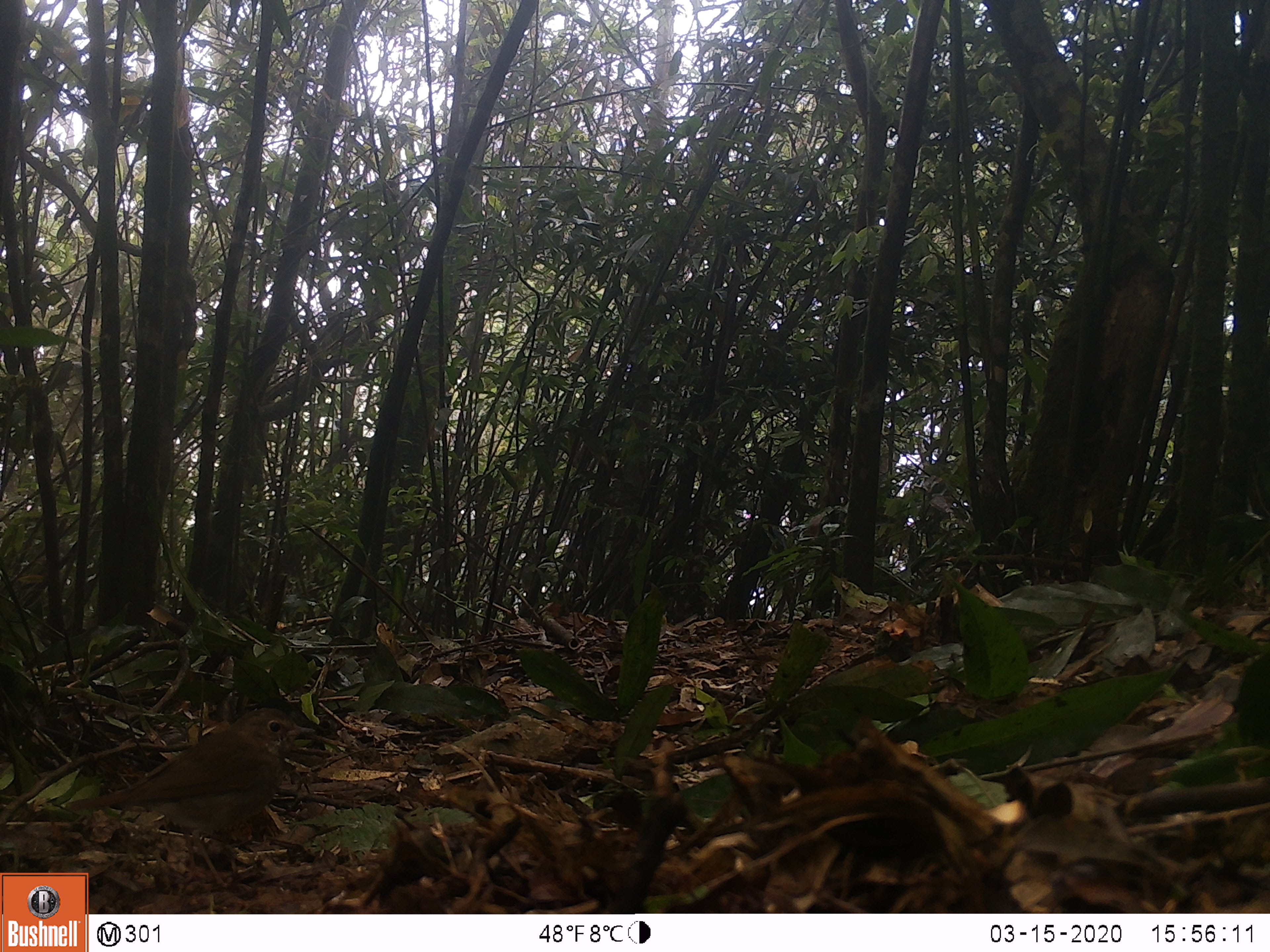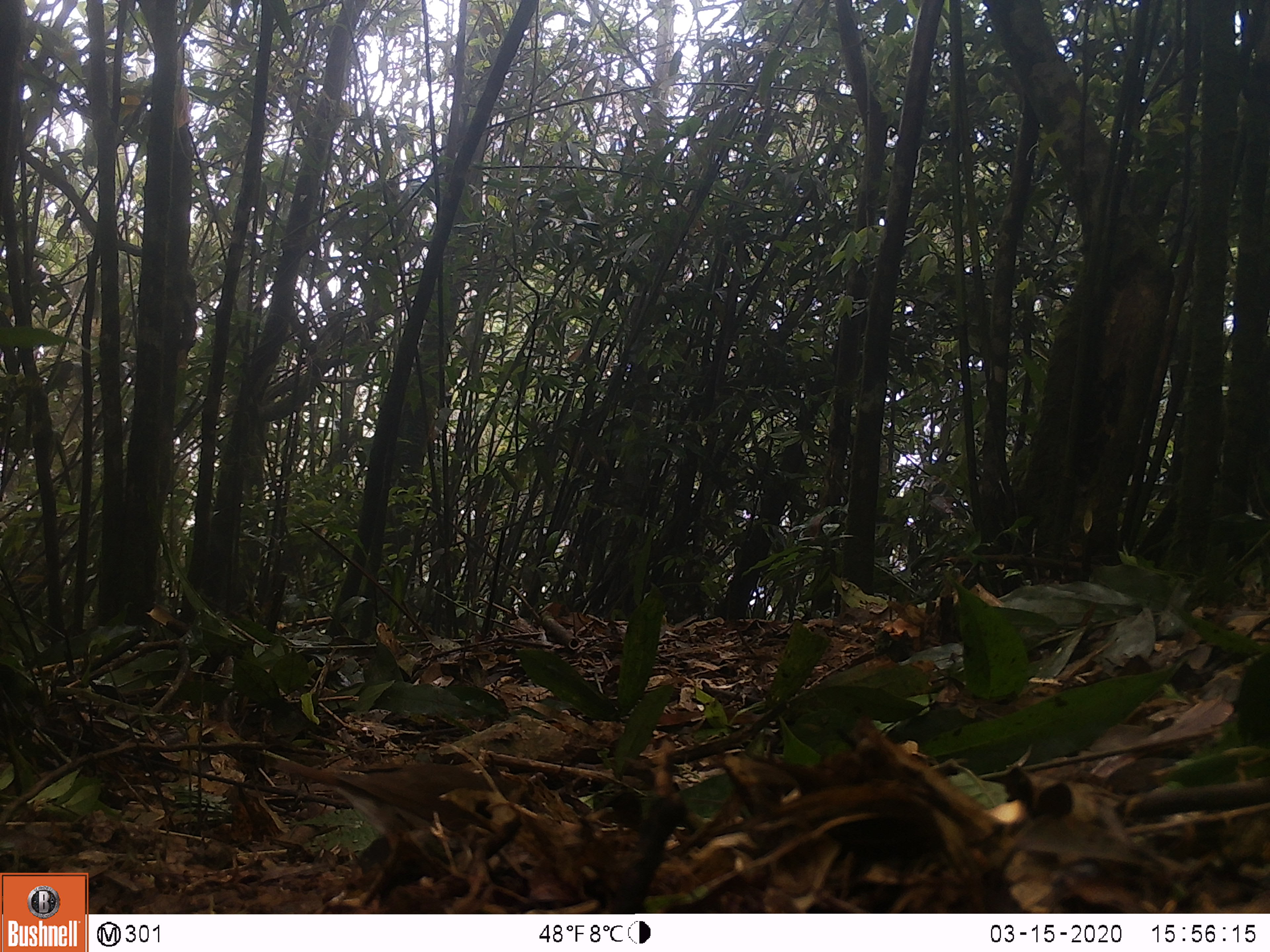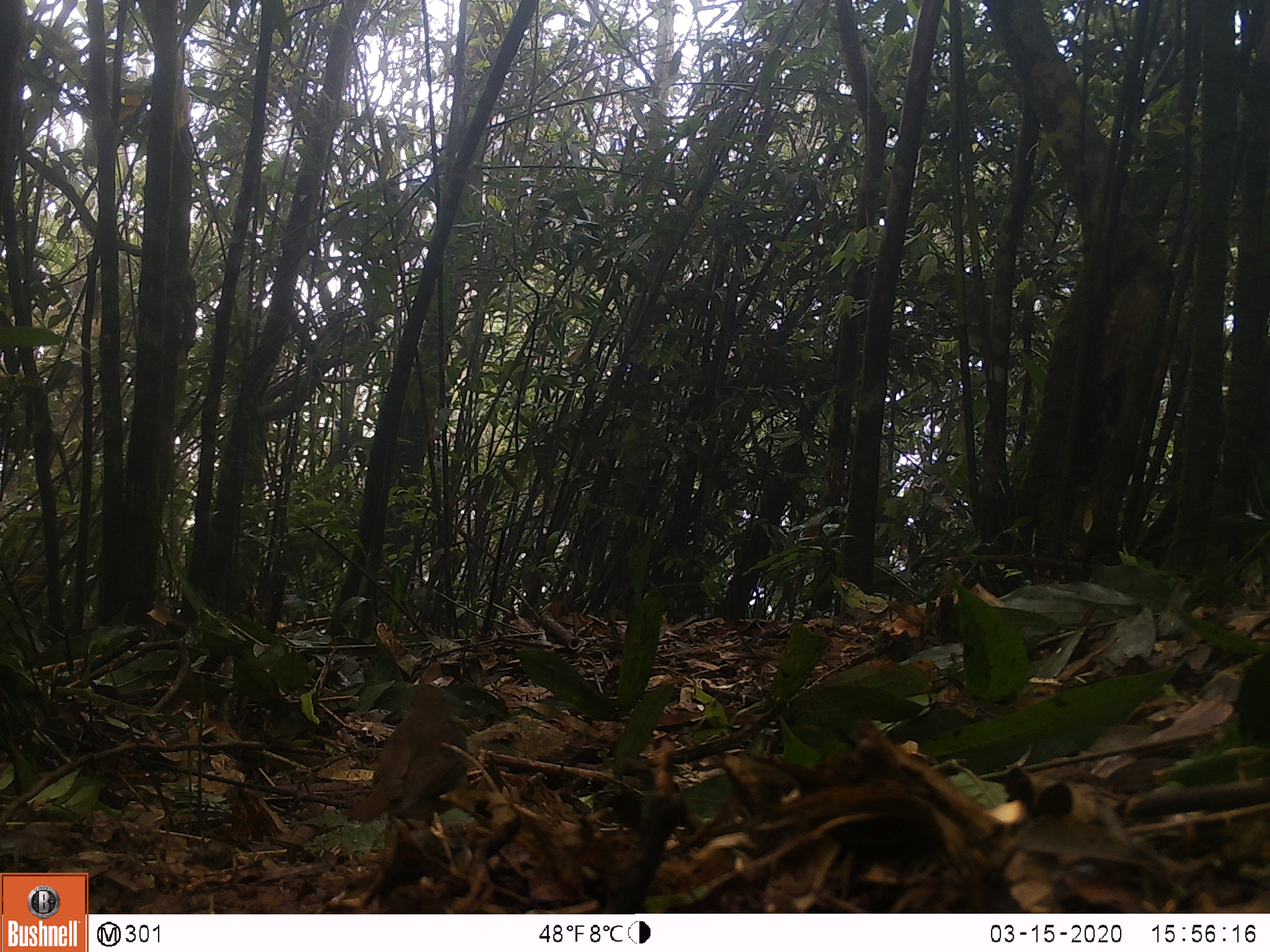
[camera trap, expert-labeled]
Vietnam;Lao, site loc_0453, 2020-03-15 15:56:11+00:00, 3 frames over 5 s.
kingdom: Animalia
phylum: Chordata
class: Aves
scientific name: Aves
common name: bird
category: unidentified bird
Unidentified bird (bird) (Aves). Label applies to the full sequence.